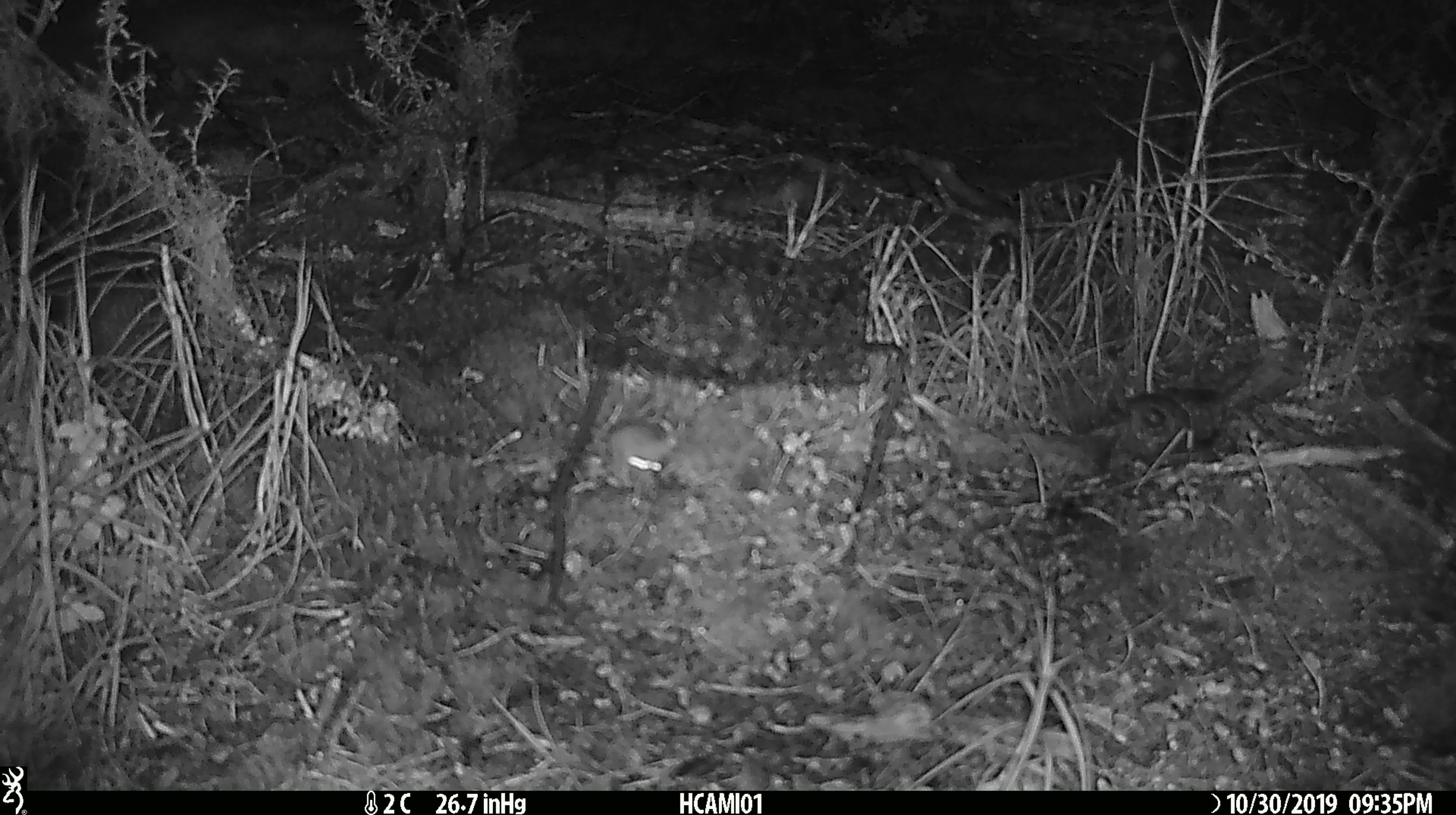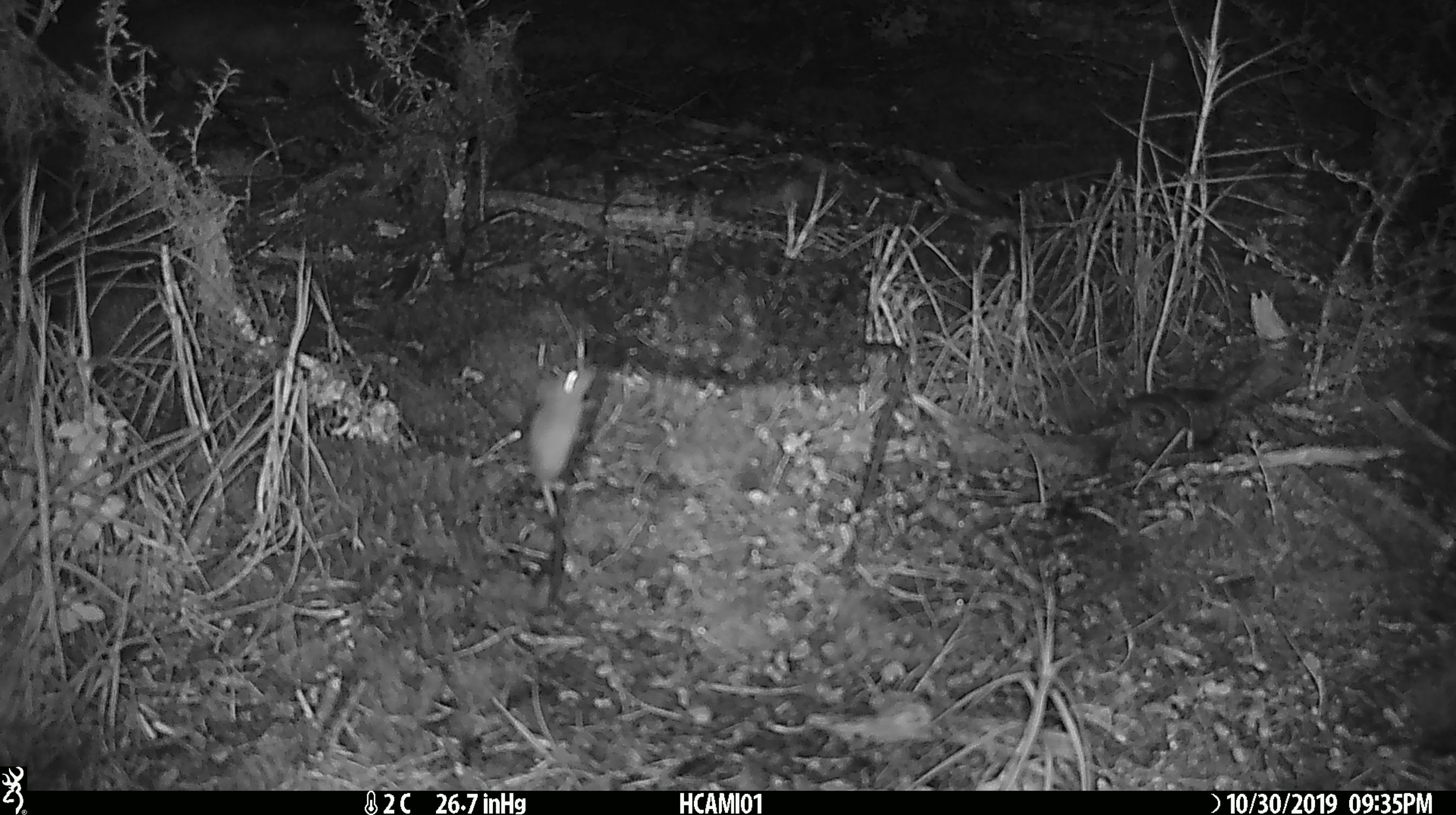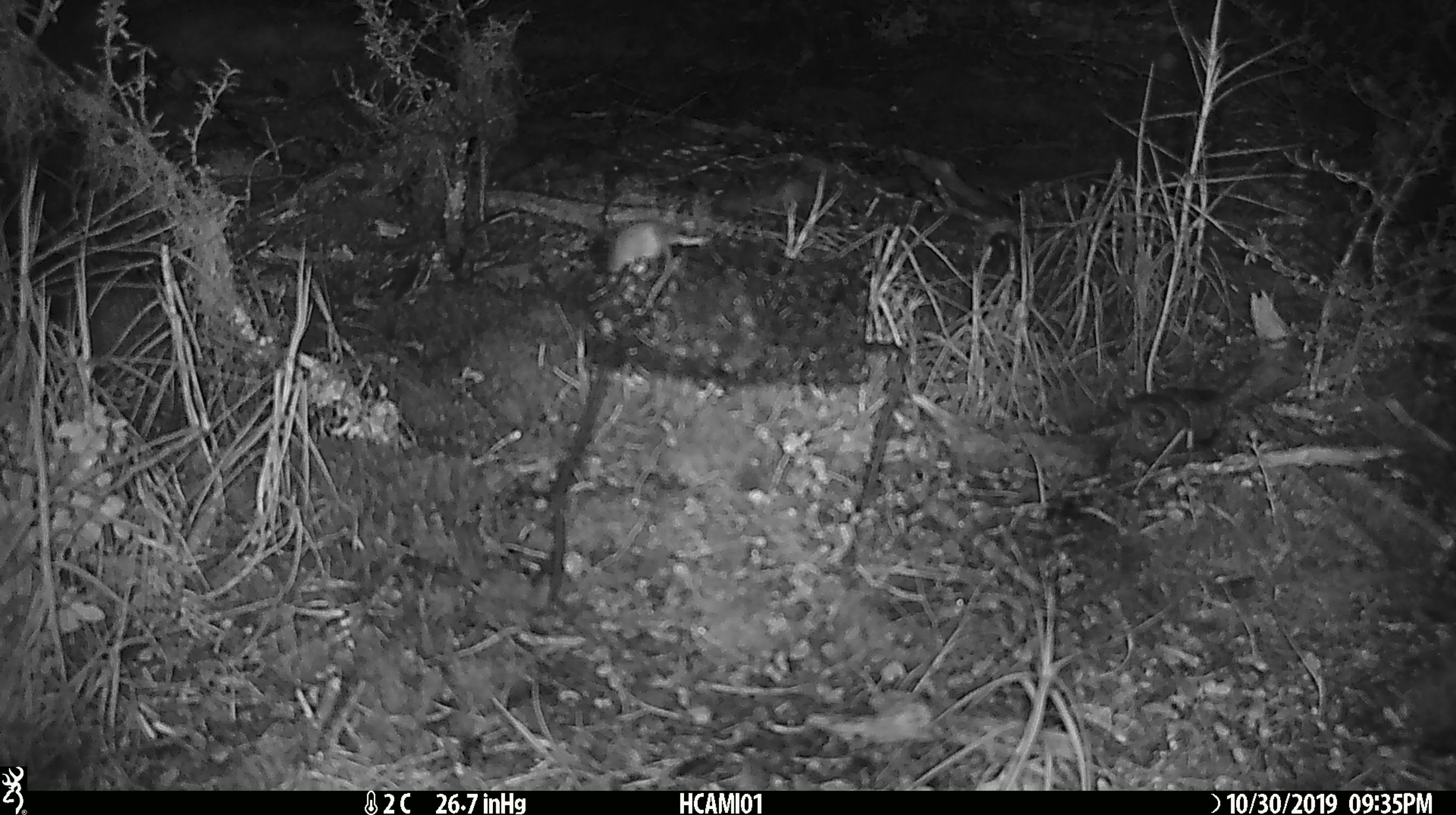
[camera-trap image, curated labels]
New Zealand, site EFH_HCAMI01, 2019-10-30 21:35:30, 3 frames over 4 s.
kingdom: Animalia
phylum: Chordata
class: Mammalia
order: Rodentia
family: Muridae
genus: Mus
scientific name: Mus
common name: mouse